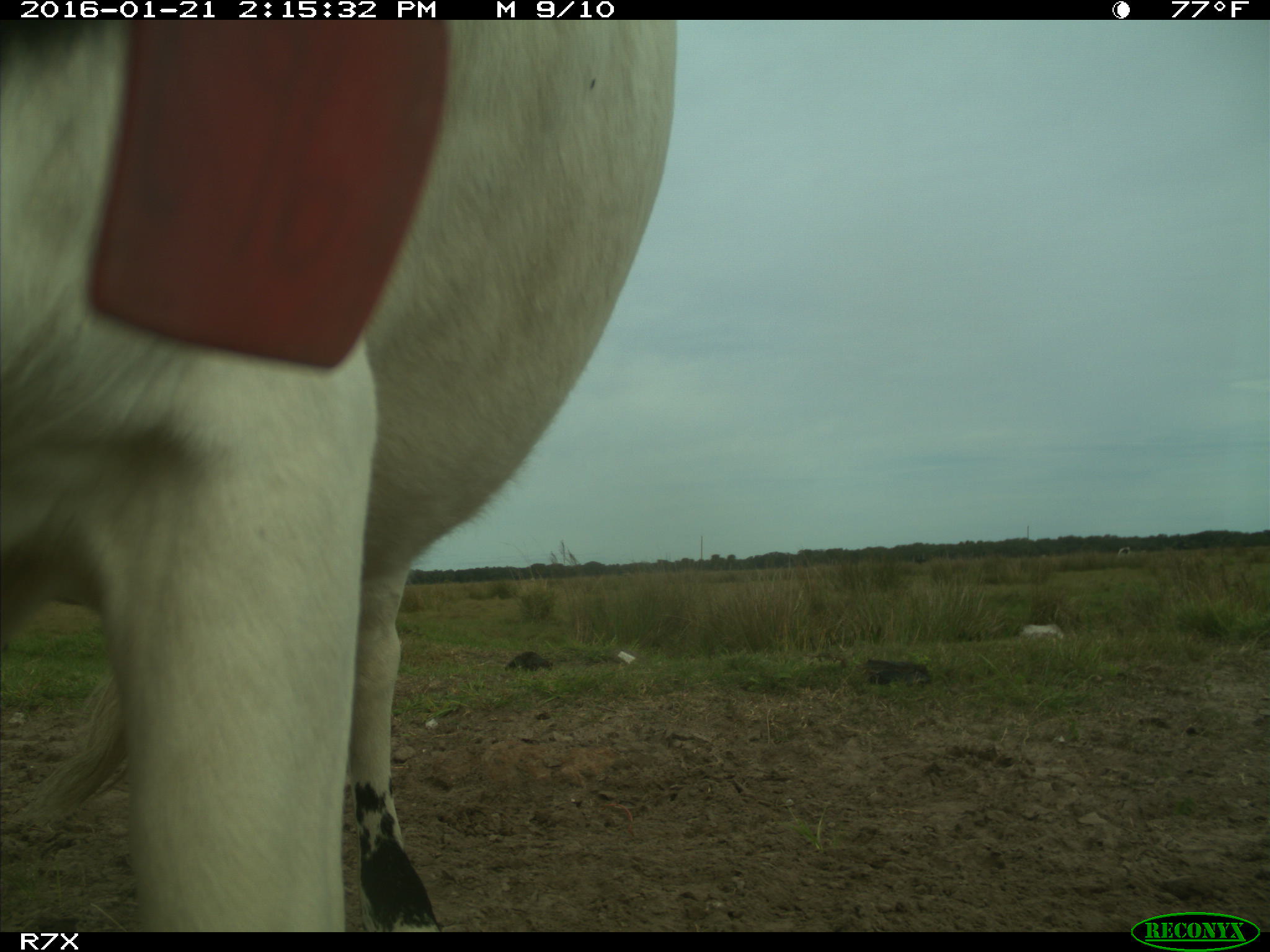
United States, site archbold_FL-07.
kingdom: Animalia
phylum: Chordata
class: Mammalia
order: Artiodactyla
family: Bovidae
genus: Bos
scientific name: Bos taurus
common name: domestic cow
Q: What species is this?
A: Bos taurus (domestic cow).